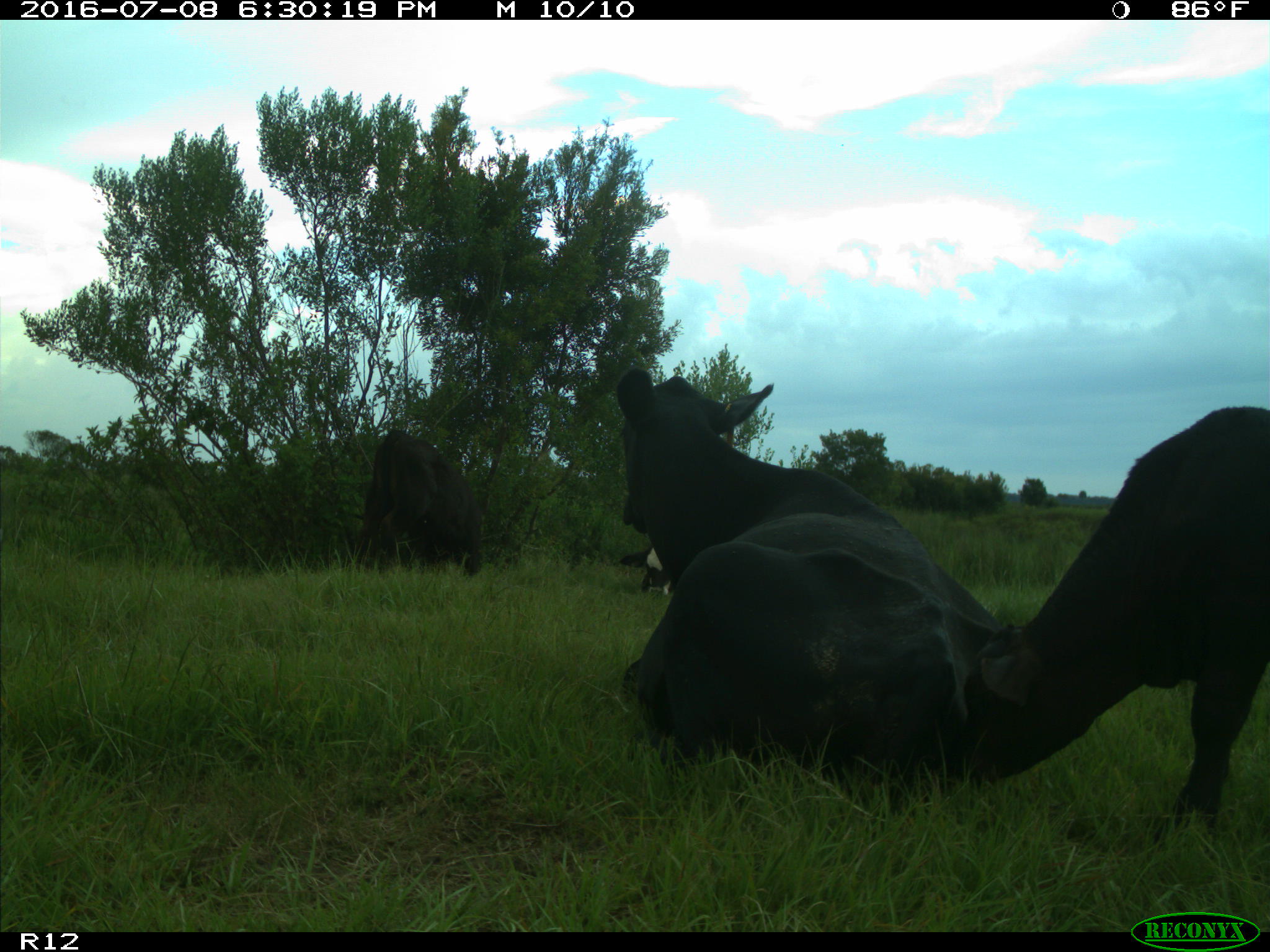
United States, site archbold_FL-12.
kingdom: Animalia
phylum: Chordata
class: Mammalia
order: Artiodactyla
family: Bovidae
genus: Bos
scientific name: Bos taurus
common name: domestic cow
Bos taurus (domestic cow).